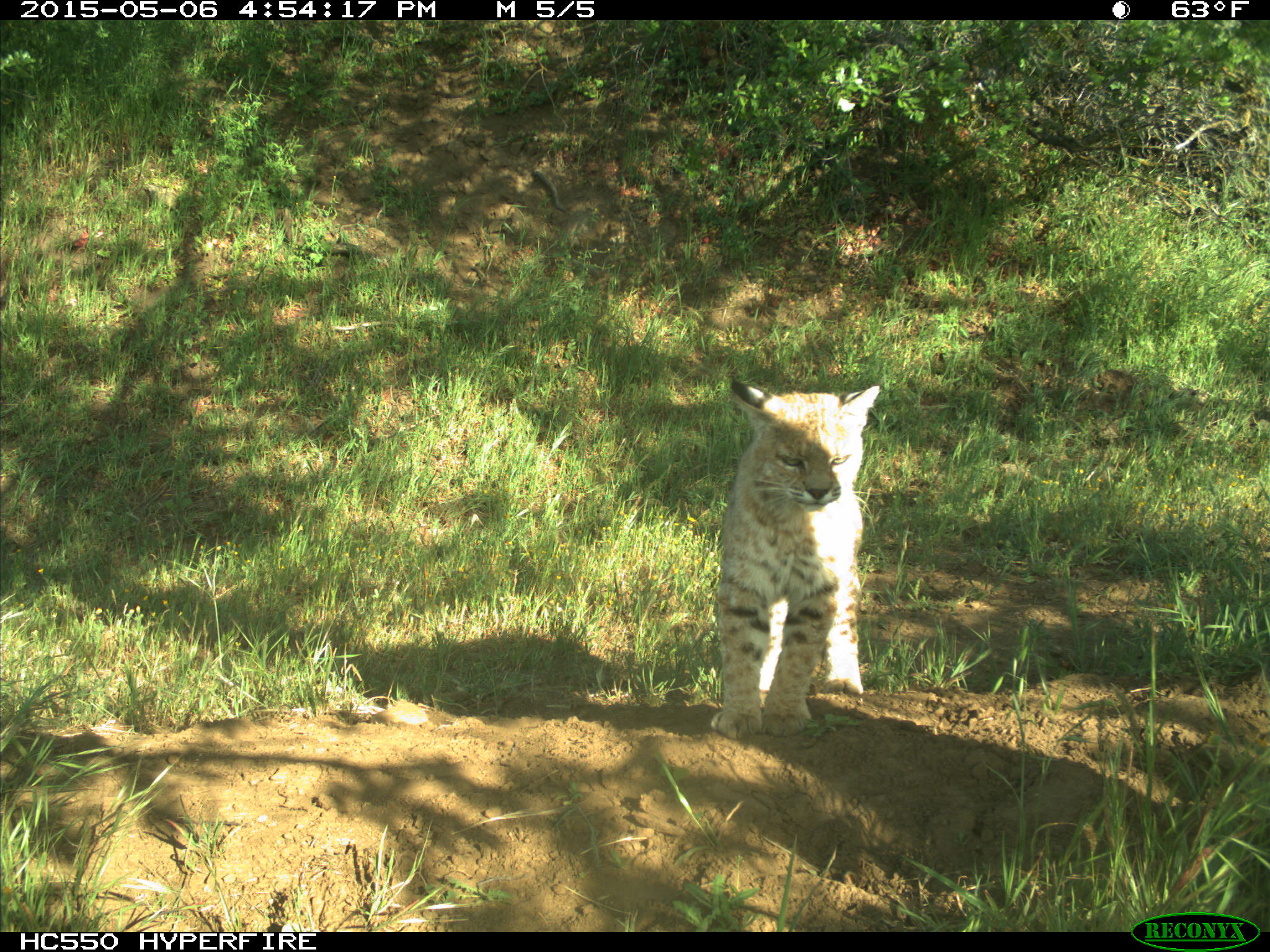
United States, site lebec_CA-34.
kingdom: Animalia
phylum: Chordata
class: Mammalia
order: Carnivora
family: Felidae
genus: Lynx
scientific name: Lynx rufus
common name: bobcat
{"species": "Lynx rufus (bobcat)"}